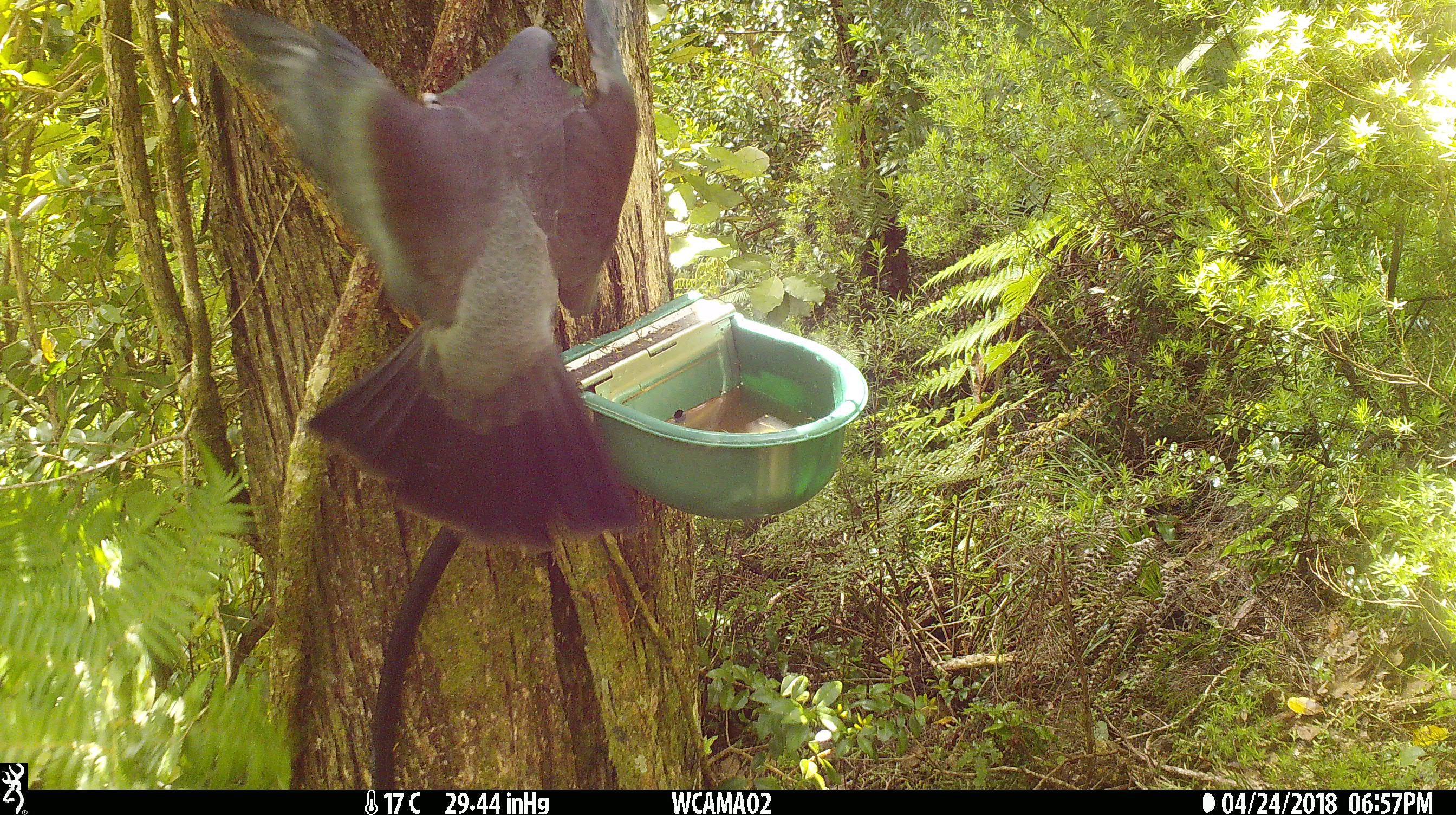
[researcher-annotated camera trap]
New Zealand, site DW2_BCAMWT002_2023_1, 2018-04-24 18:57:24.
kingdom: Animalia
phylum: Chordata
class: Aves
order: Columbiformes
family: Columbidae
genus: Hemiphaga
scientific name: Hemiphaga novaeseelandiae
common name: new zealand pigeon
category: kereru